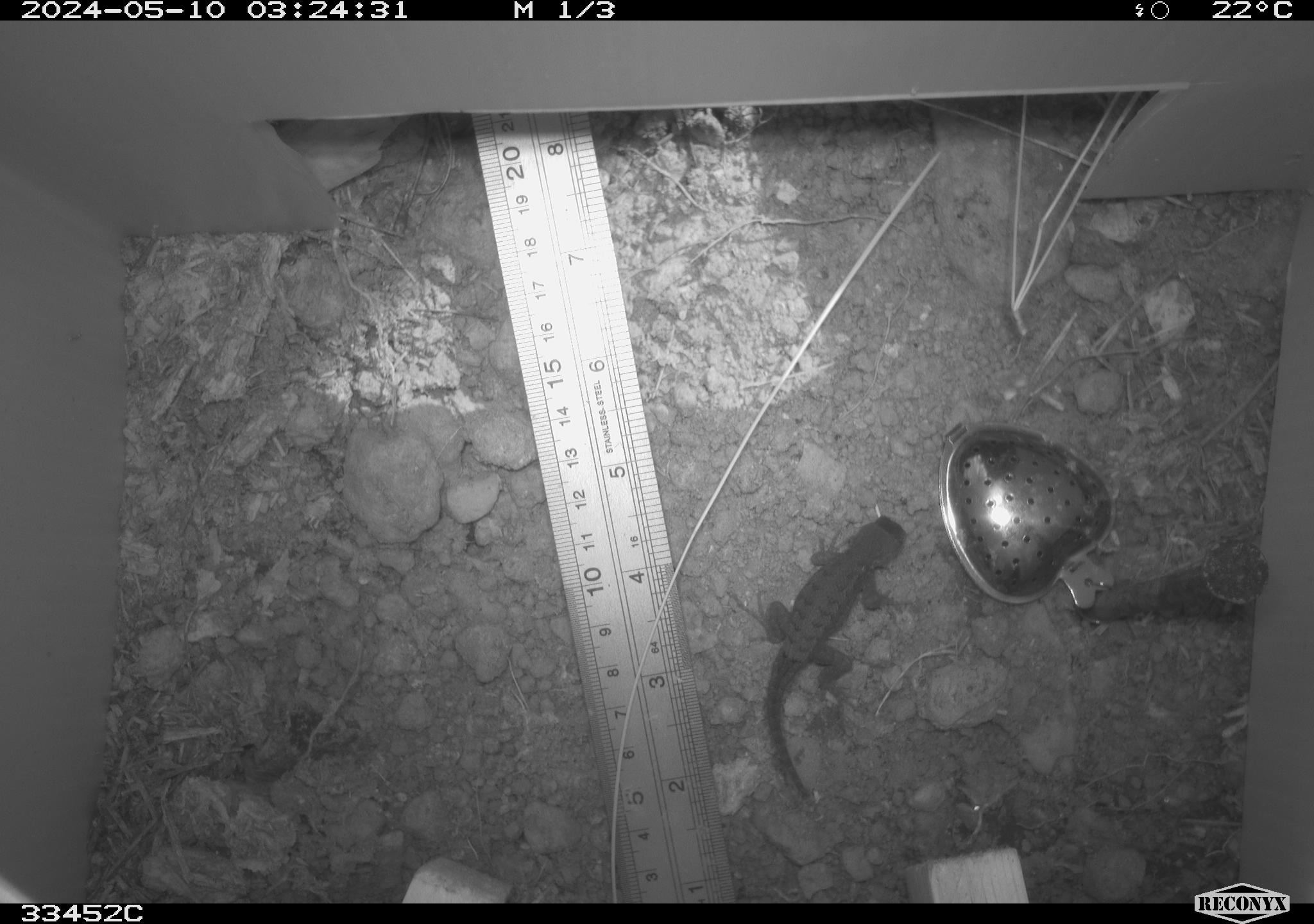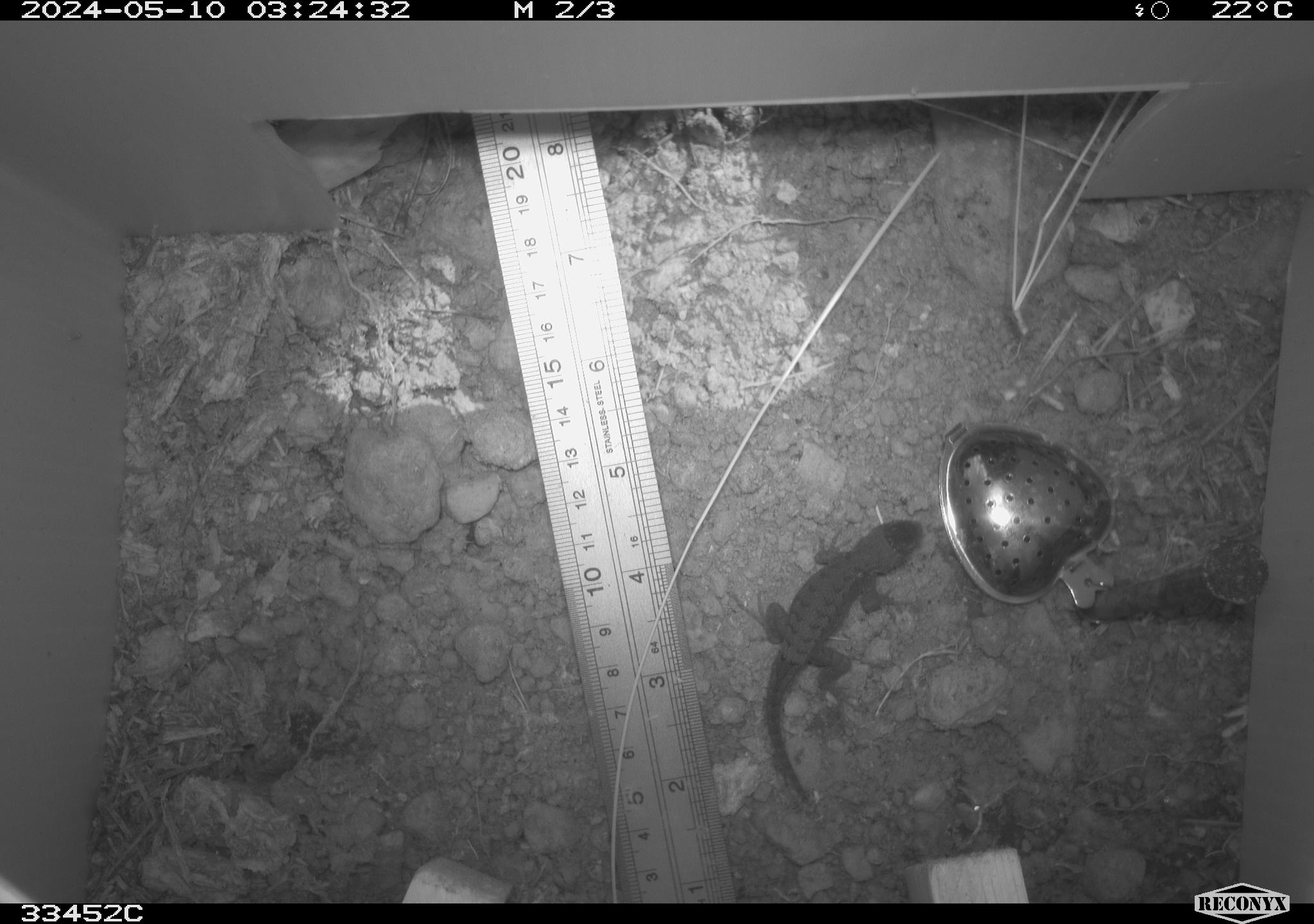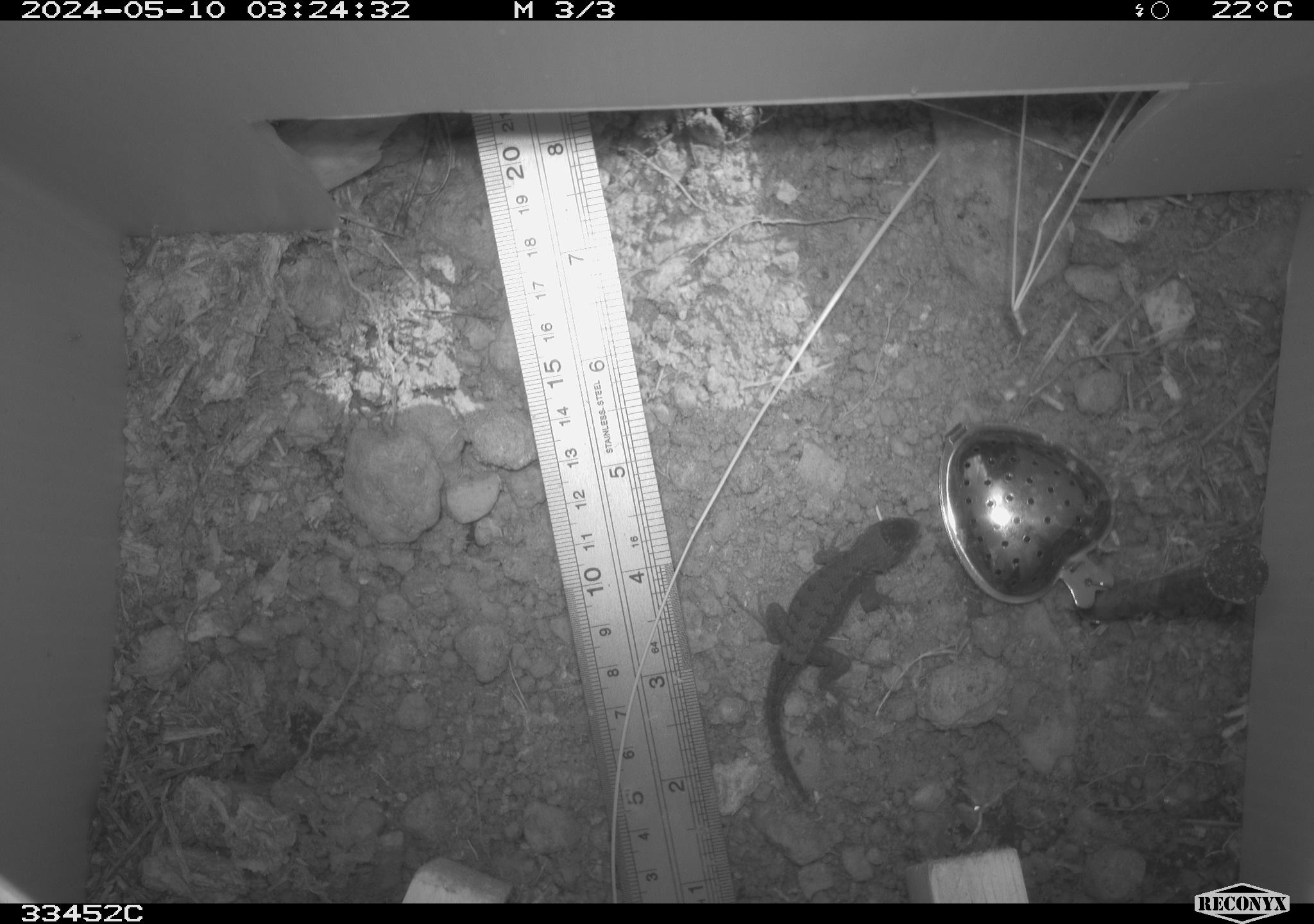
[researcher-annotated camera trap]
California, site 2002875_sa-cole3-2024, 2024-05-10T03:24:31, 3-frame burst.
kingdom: Animalia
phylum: Chordata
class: Reptilia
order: Squamata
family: Phrynosomatidae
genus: Sceloporus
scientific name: Sceloporus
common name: spiny lizards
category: sceloporus species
Sceloporus species (spiny lizards) (Sceloporus).